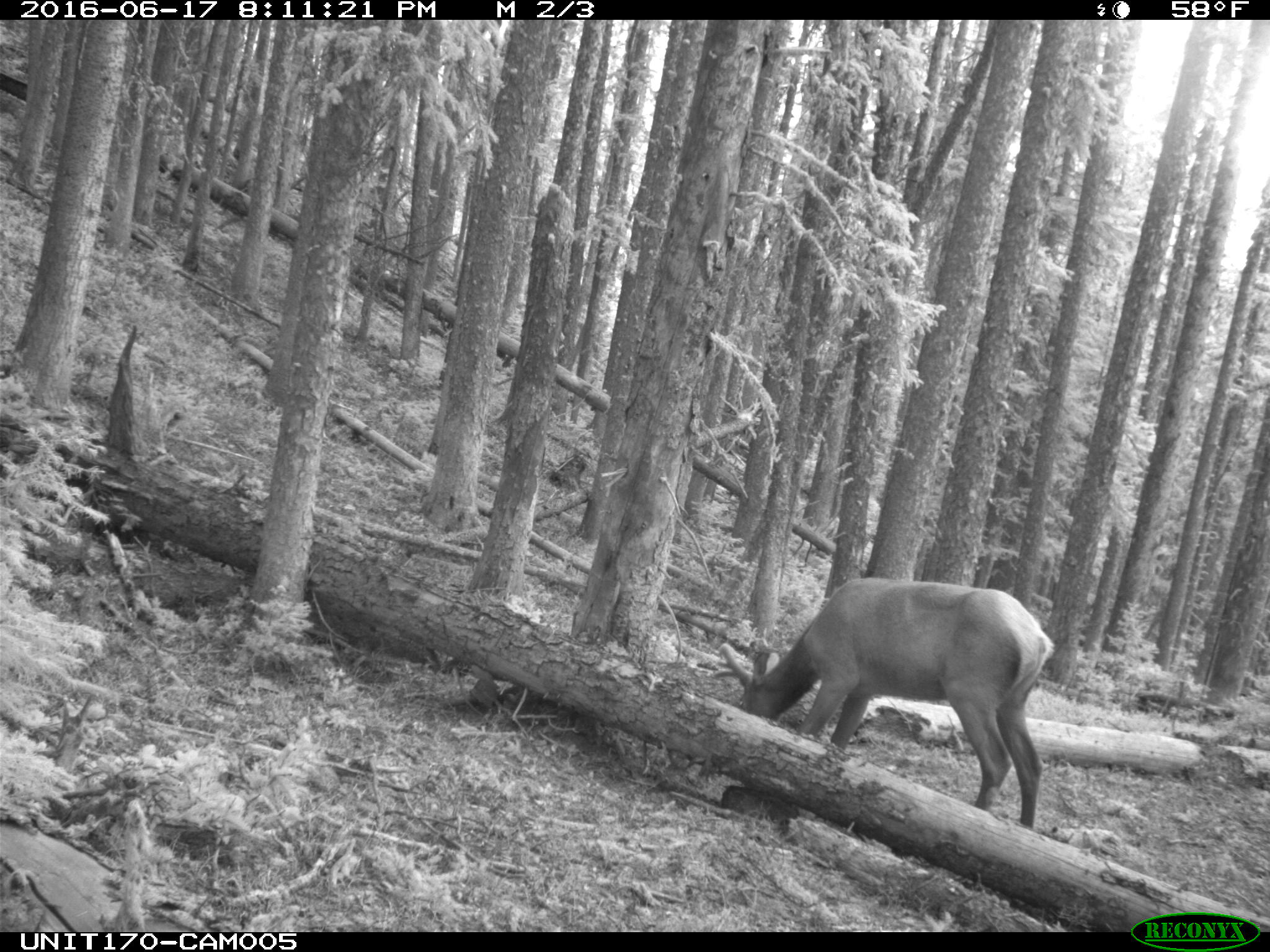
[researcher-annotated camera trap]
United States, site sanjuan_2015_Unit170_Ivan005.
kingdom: Animalia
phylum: Chordata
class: Mammalia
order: Artiodactyla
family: Cervidae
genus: Cervus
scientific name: Cervus elaphus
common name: red deer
Cervus elaphus (red deer).